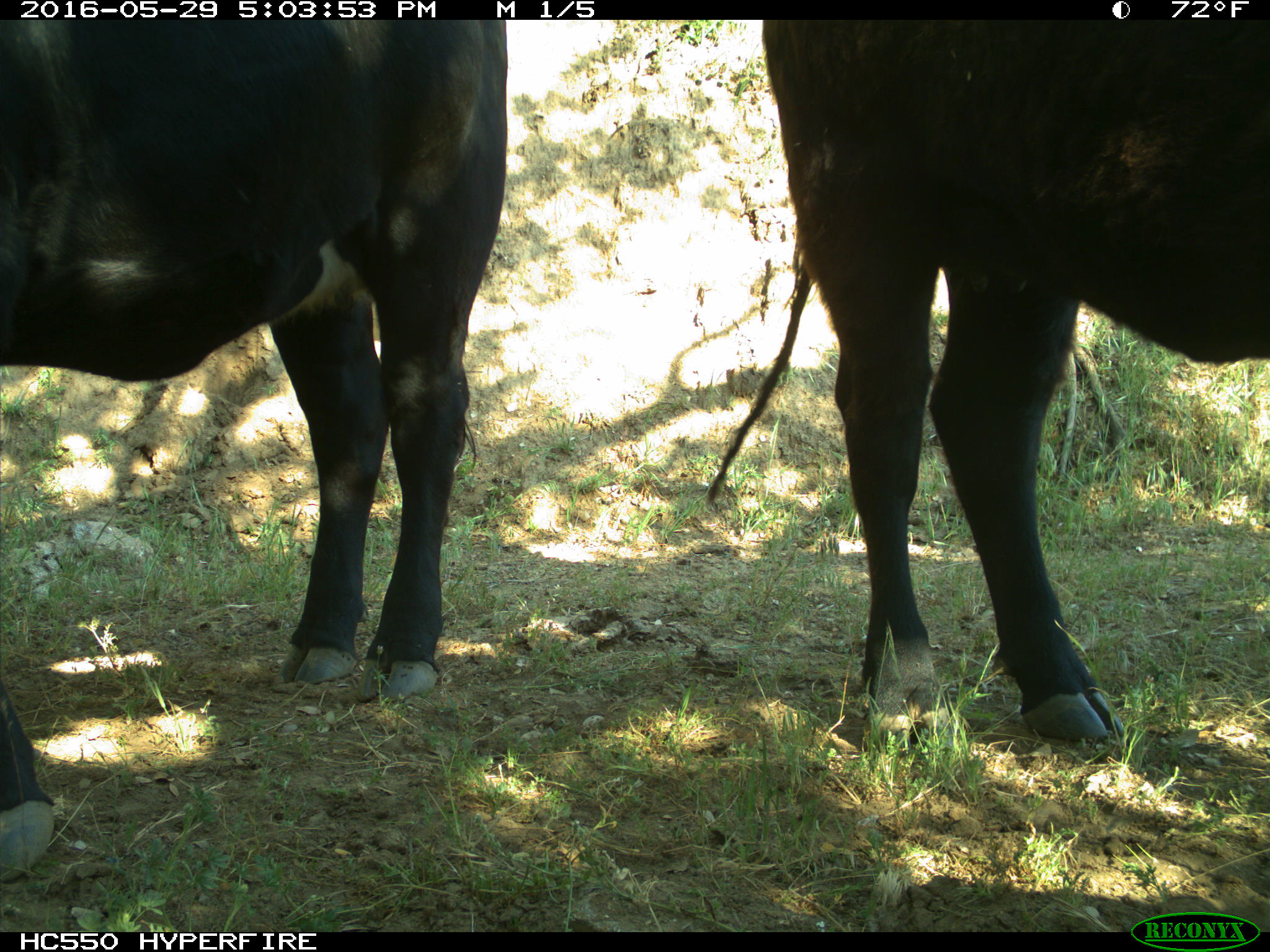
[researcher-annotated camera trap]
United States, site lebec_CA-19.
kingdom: Animalia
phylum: Chordata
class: Mammalia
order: Artiodactyla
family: Bovidae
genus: Bos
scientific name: Bos taurus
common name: domestic cow